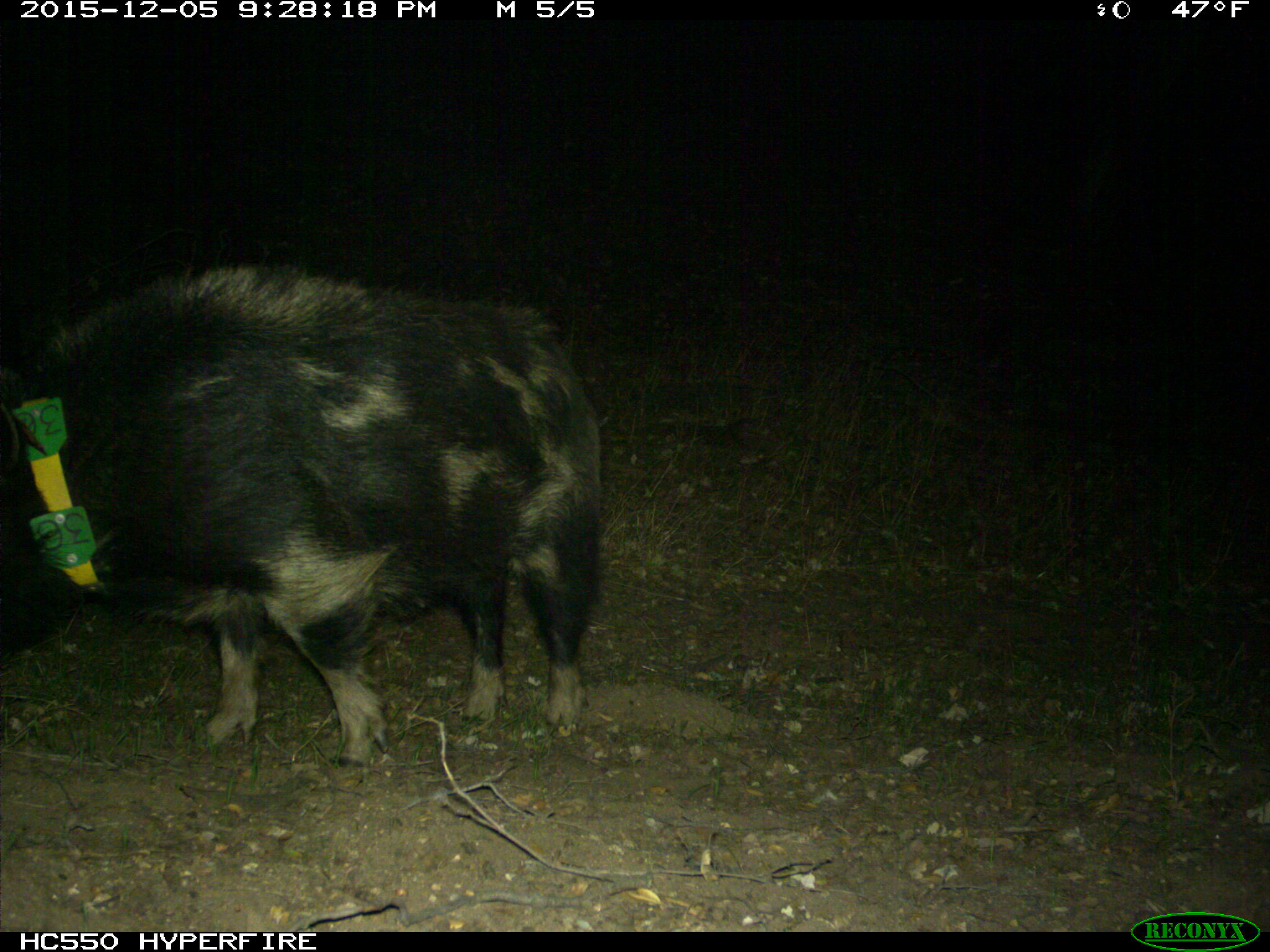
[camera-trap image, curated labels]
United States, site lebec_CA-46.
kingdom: Animalia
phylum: Chordata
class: Mammalia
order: Artiodactyla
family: Suidae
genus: Sus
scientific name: Sus scrofa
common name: wild boar